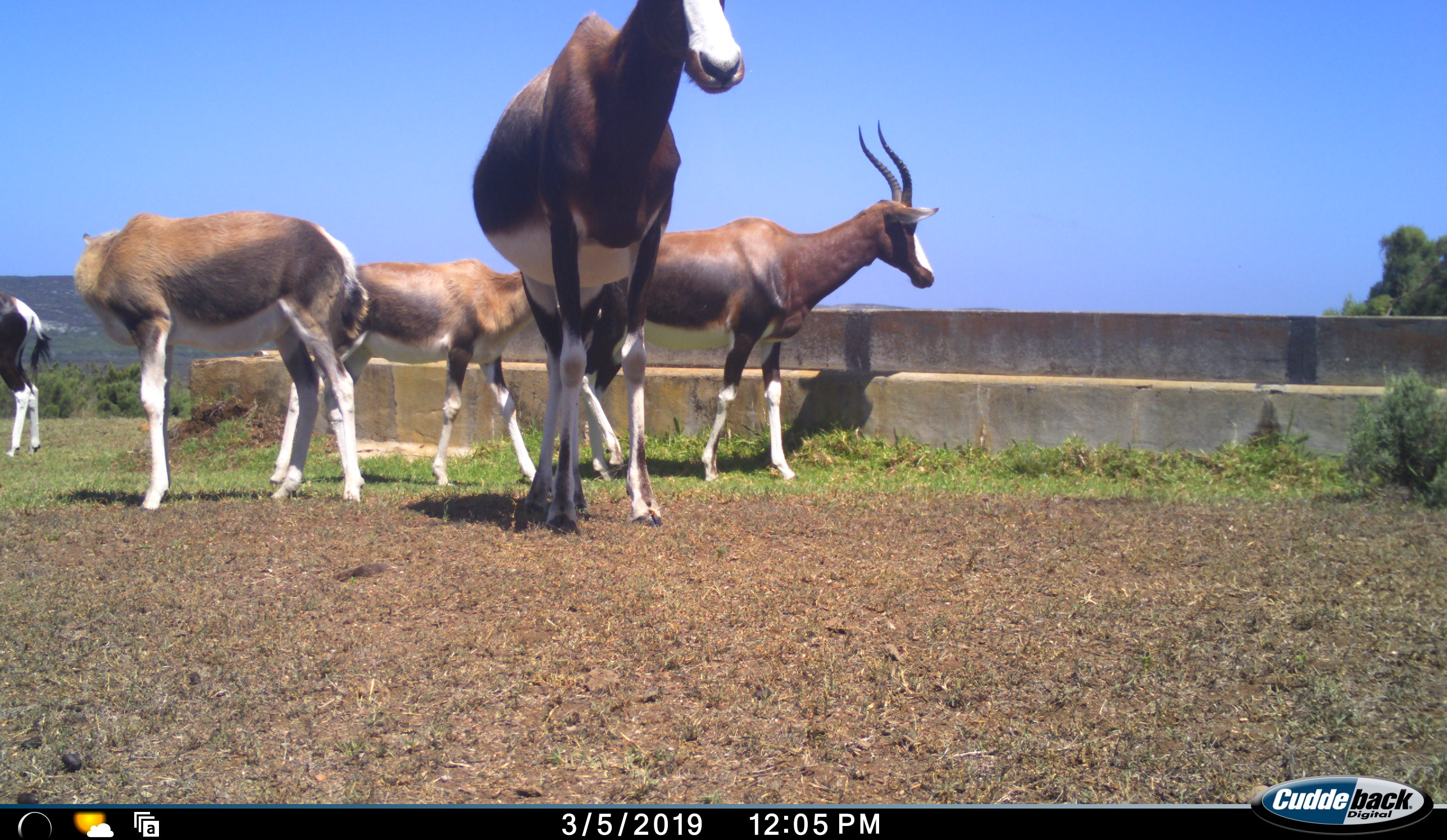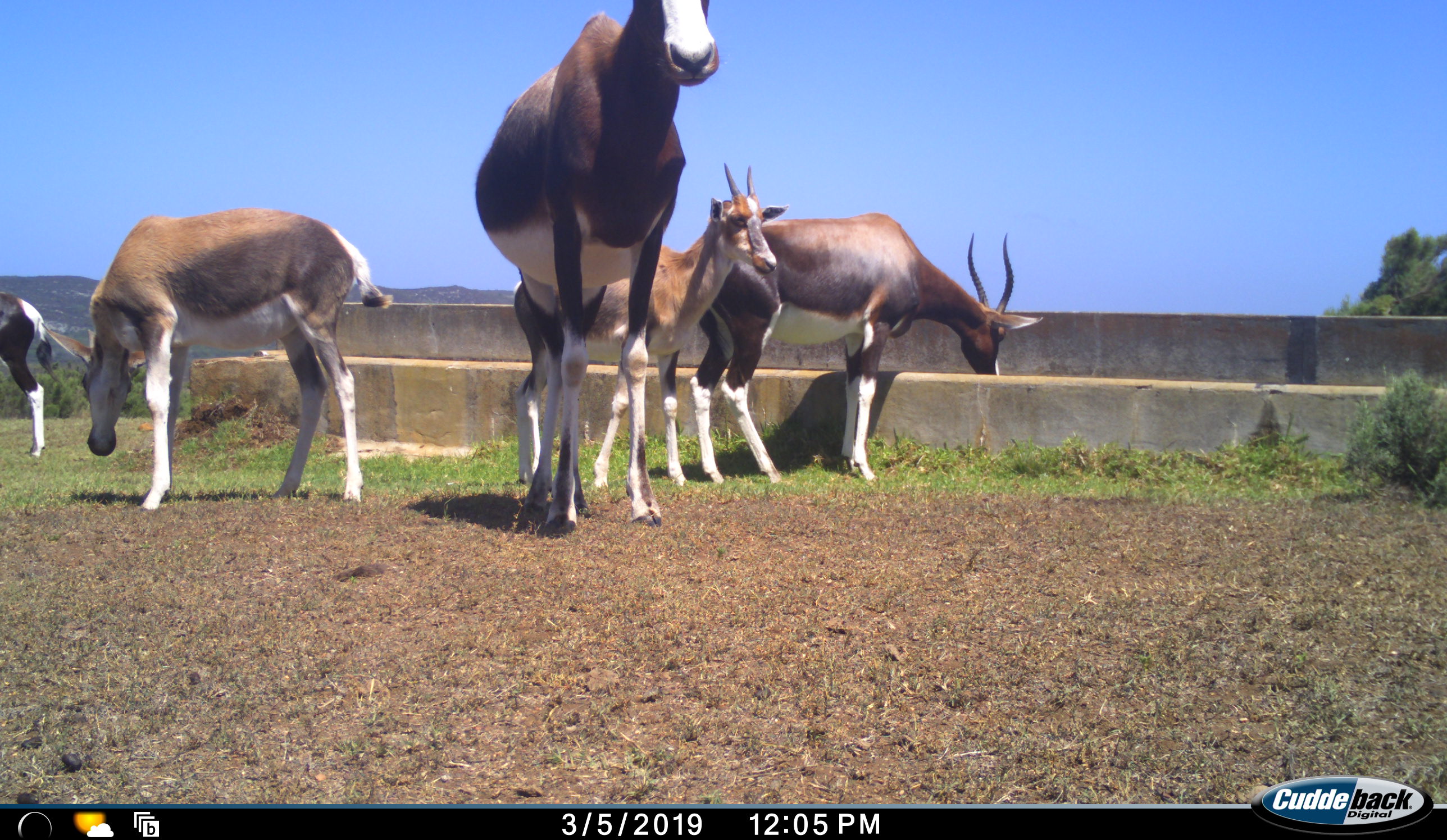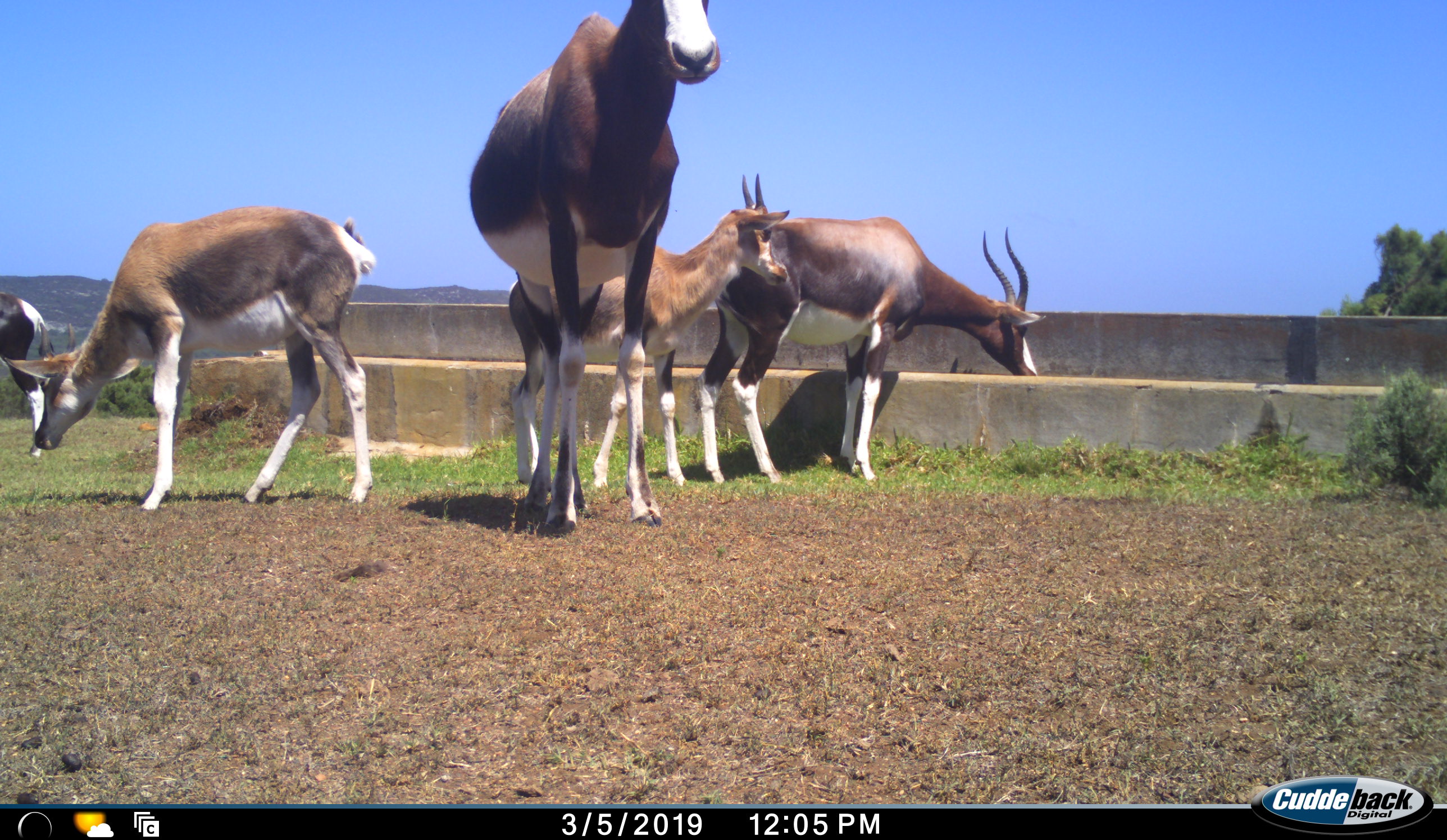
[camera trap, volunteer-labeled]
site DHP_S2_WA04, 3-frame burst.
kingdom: Animalia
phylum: Chordata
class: Mammalia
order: Artiodactyla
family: Bovidae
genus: Damaliscus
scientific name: Damaliscus pygargus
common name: bontebok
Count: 5.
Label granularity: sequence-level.